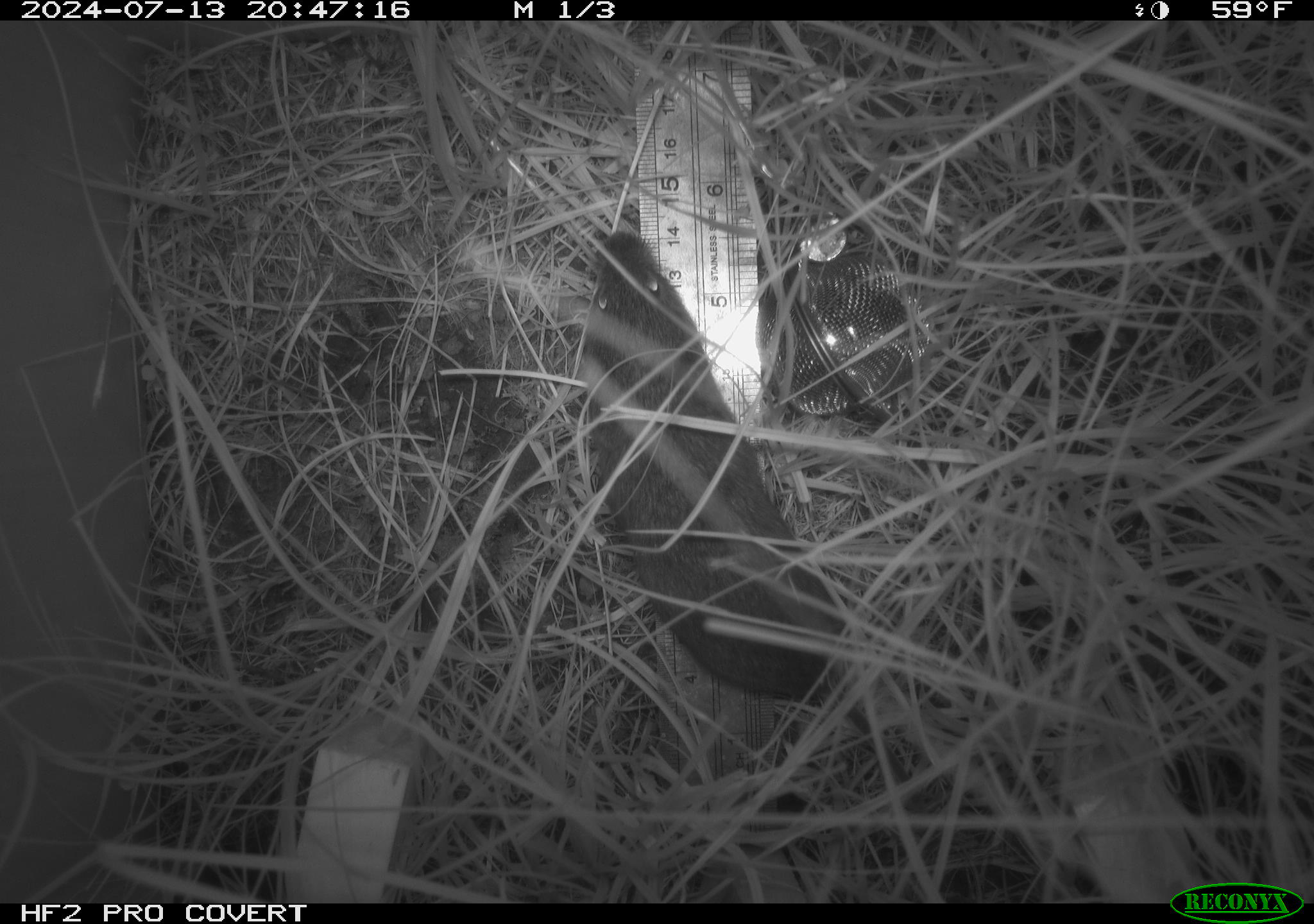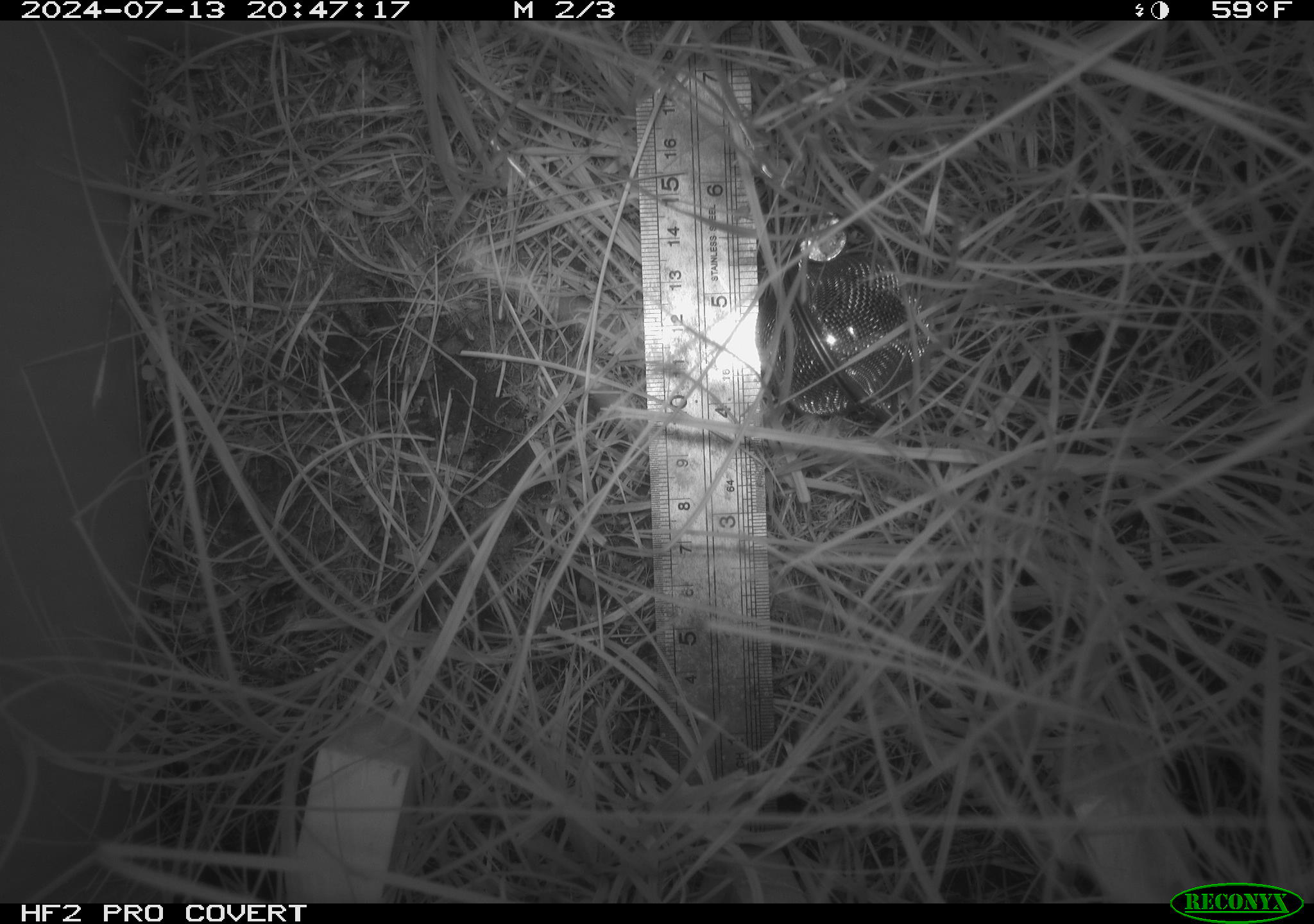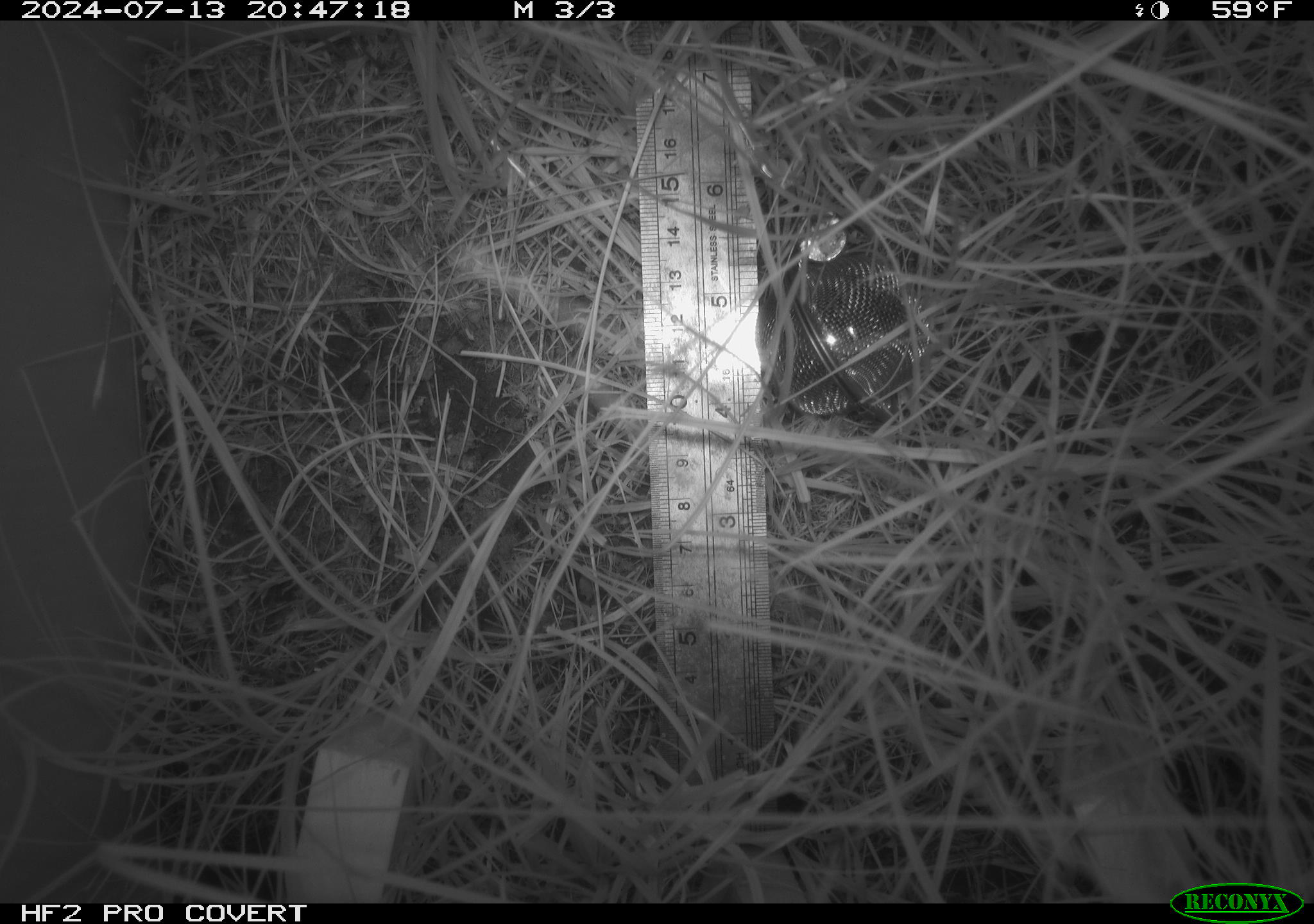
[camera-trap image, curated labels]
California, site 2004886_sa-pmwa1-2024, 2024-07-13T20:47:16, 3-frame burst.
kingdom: Animalia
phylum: Chordata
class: Mammalia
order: Rodentia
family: Cricetidae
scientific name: Arvicolinae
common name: voles, lemmings, and muskrats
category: arvicolinae subfamily